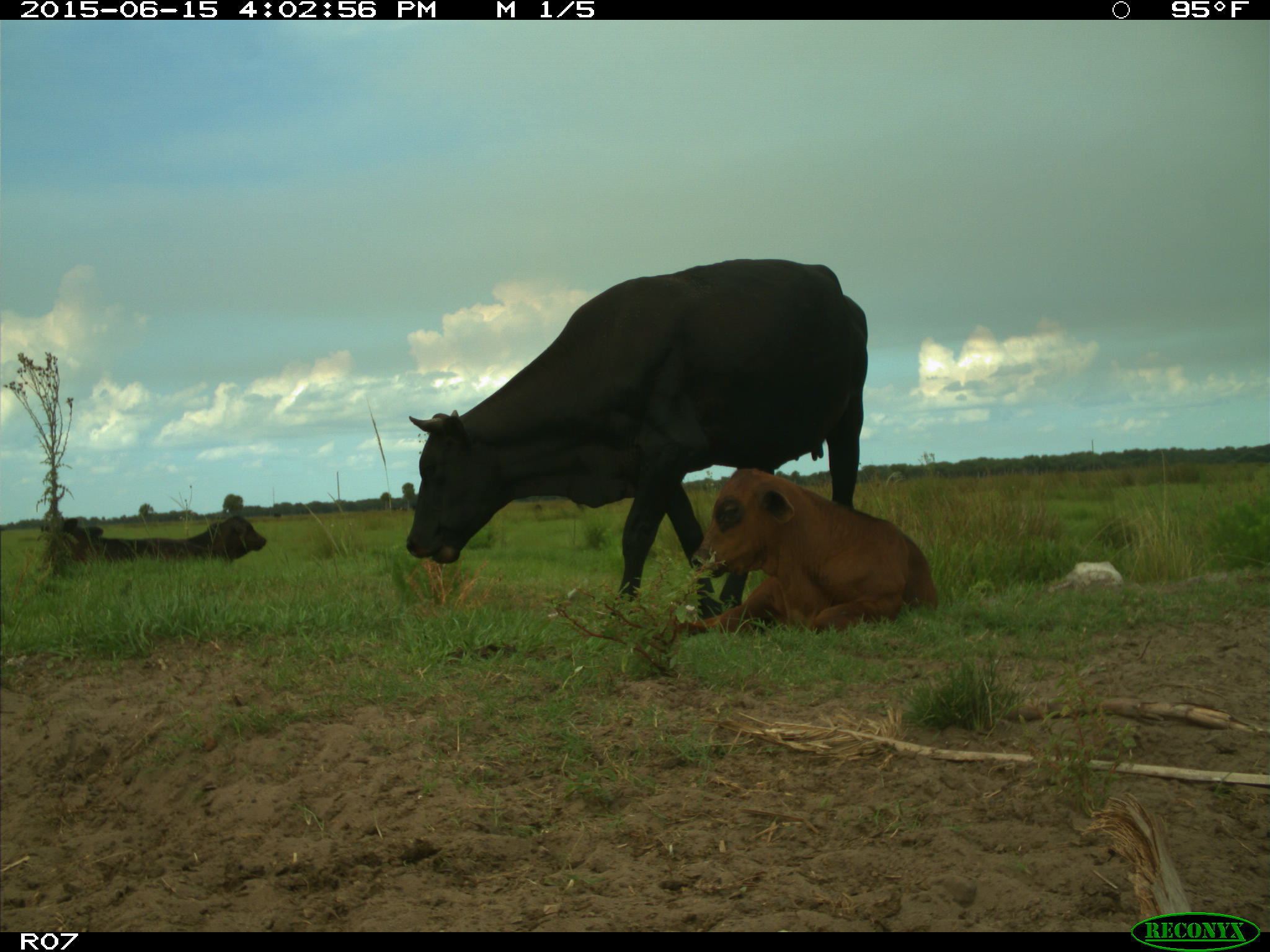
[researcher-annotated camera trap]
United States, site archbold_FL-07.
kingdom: Animalia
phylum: Chordata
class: Mammalia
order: Artiodactyla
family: Bovidae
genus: Bos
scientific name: Bos taurus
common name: domestic cow